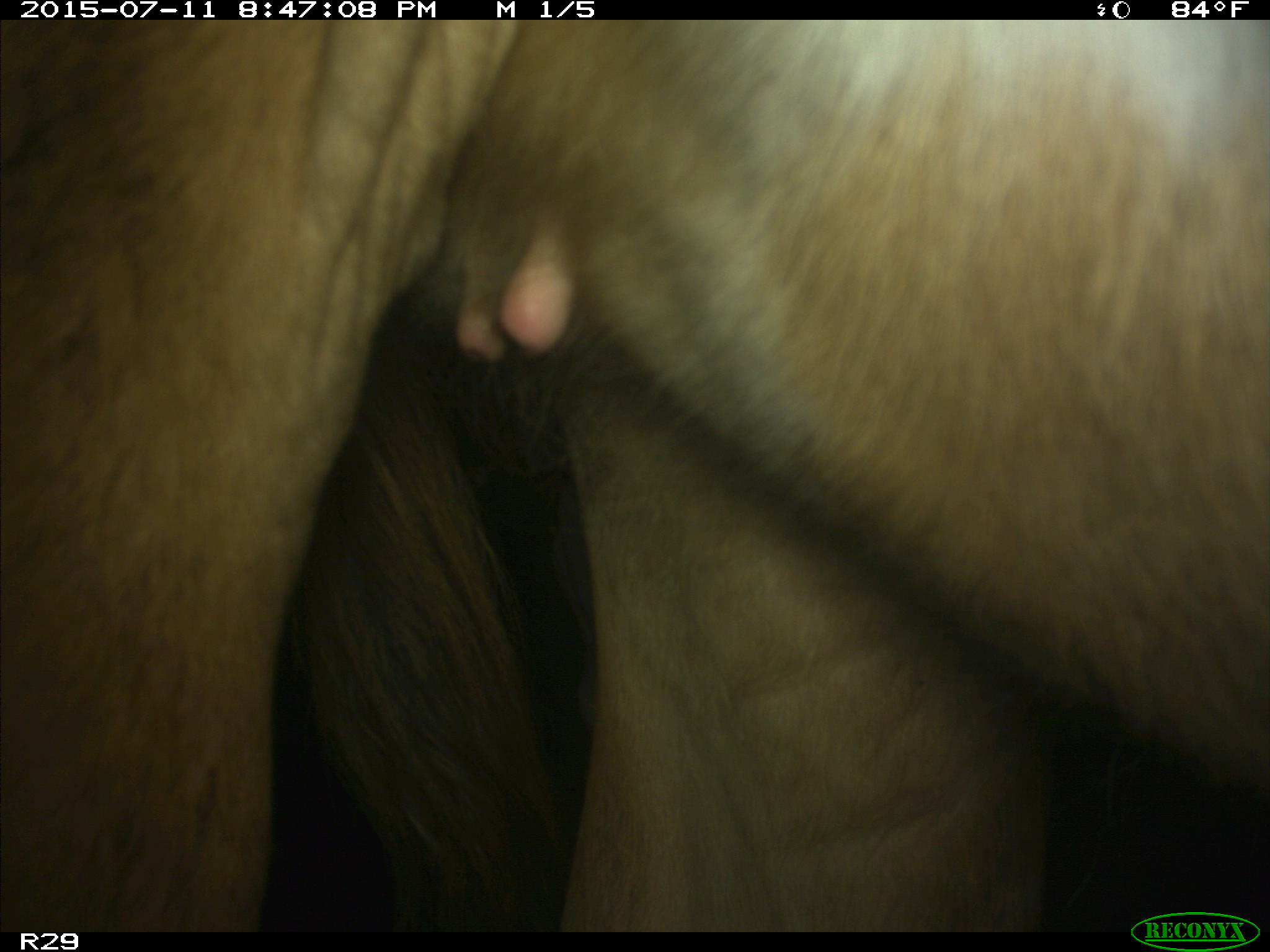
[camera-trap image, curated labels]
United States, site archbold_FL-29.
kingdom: Animalia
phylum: Chordata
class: Mammalia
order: Artiodactyla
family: Bovidae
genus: Bos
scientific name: Bos taurus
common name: domestic cow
Bos taurus (domestic cow).